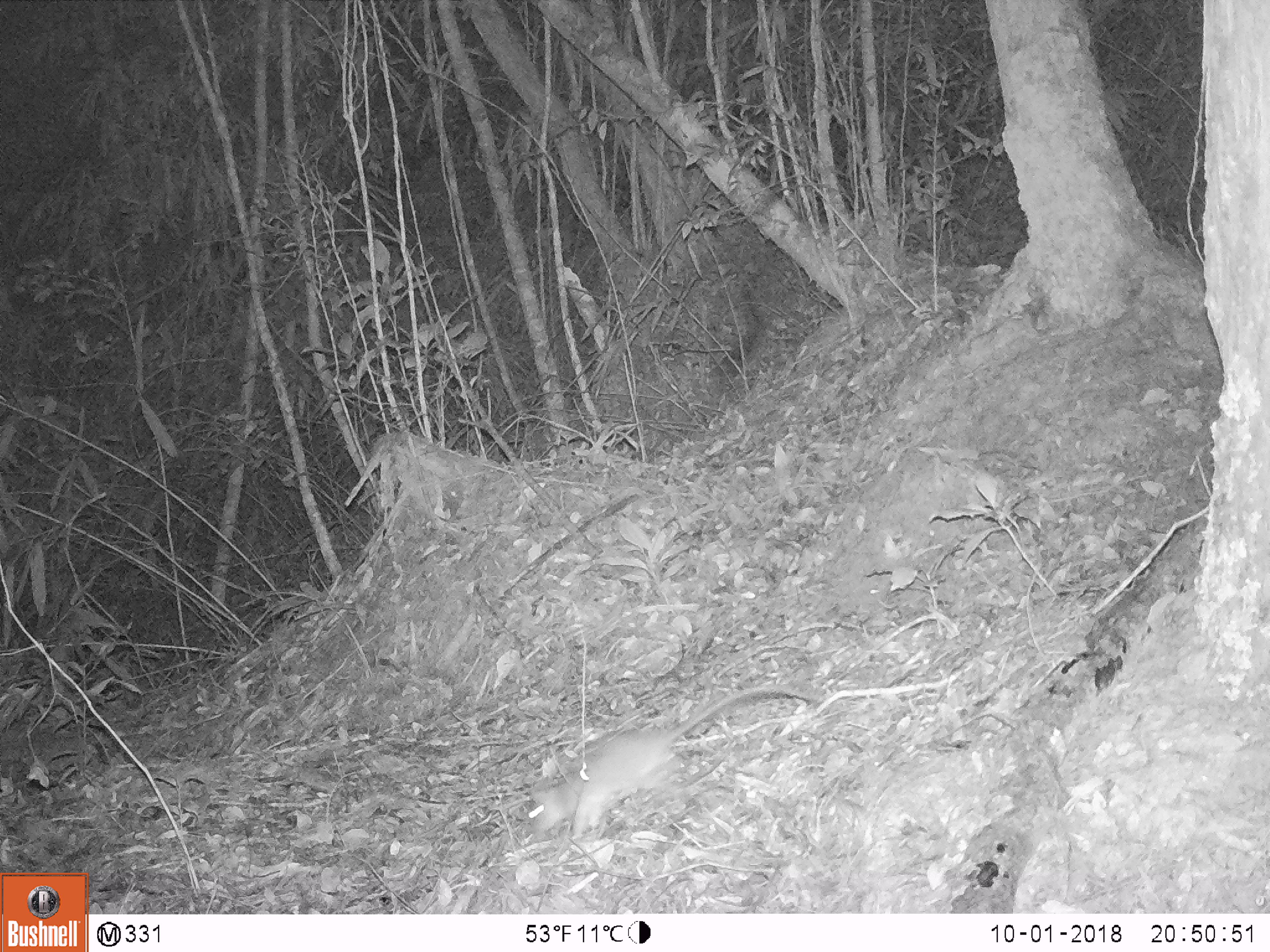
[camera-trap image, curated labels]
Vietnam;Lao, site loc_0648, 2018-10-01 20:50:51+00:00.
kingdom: Animalia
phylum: Chordata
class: Mammalia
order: Rodentia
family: Muridae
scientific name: Muridae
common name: old-world mice and rats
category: unidentified murid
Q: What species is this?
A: Unidentified murid (old-world mice and rats) (Muridae).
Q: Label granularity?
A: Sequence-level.